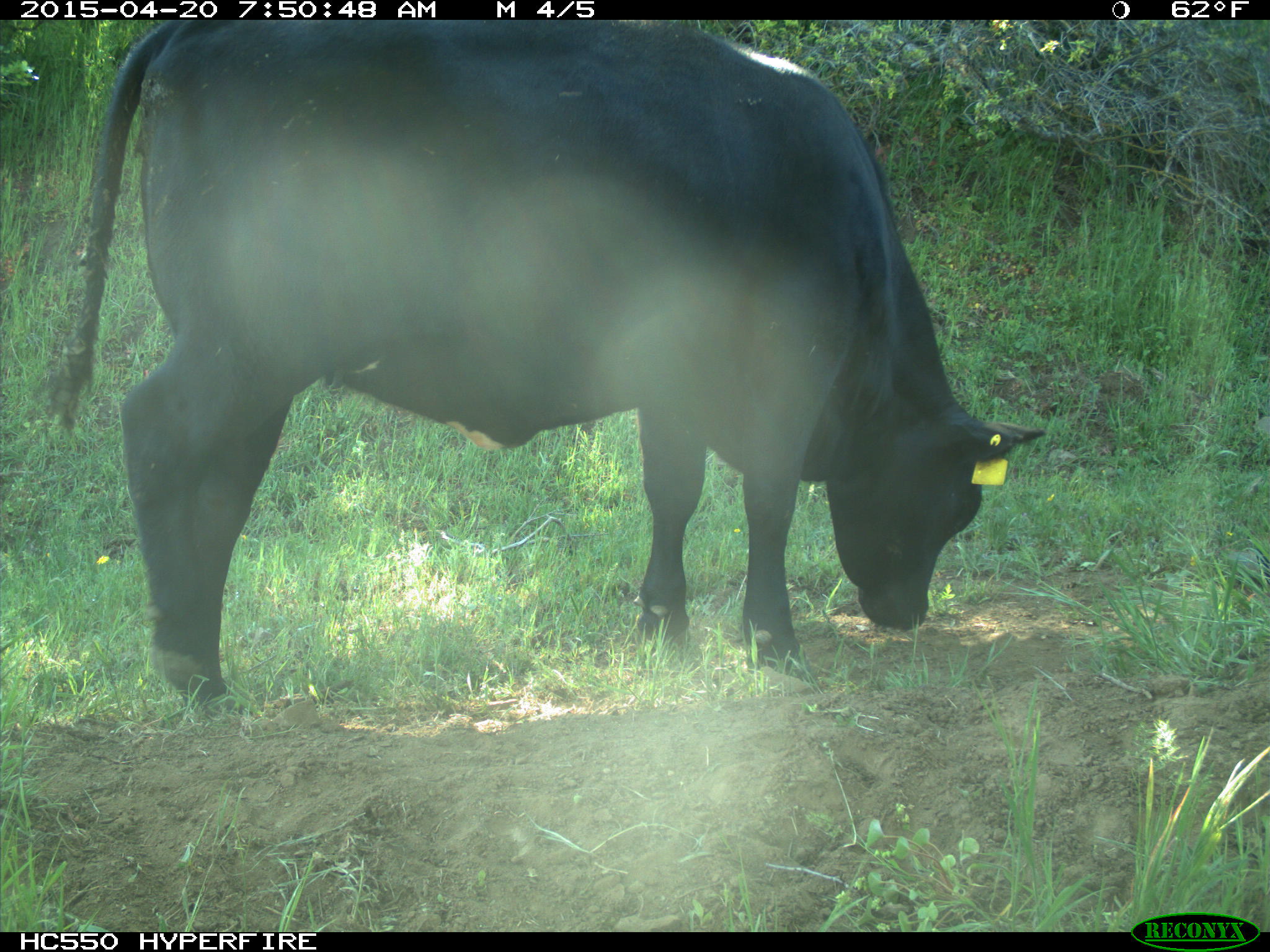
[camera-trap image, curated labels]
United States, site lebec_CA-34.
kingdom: Animalia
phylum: Chordata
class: Mammalia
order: Artiodactyla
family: Bovidae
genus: Bos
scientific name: Bos taurus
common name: domestic cow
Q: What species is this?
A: Bos taurus (domestic cow).